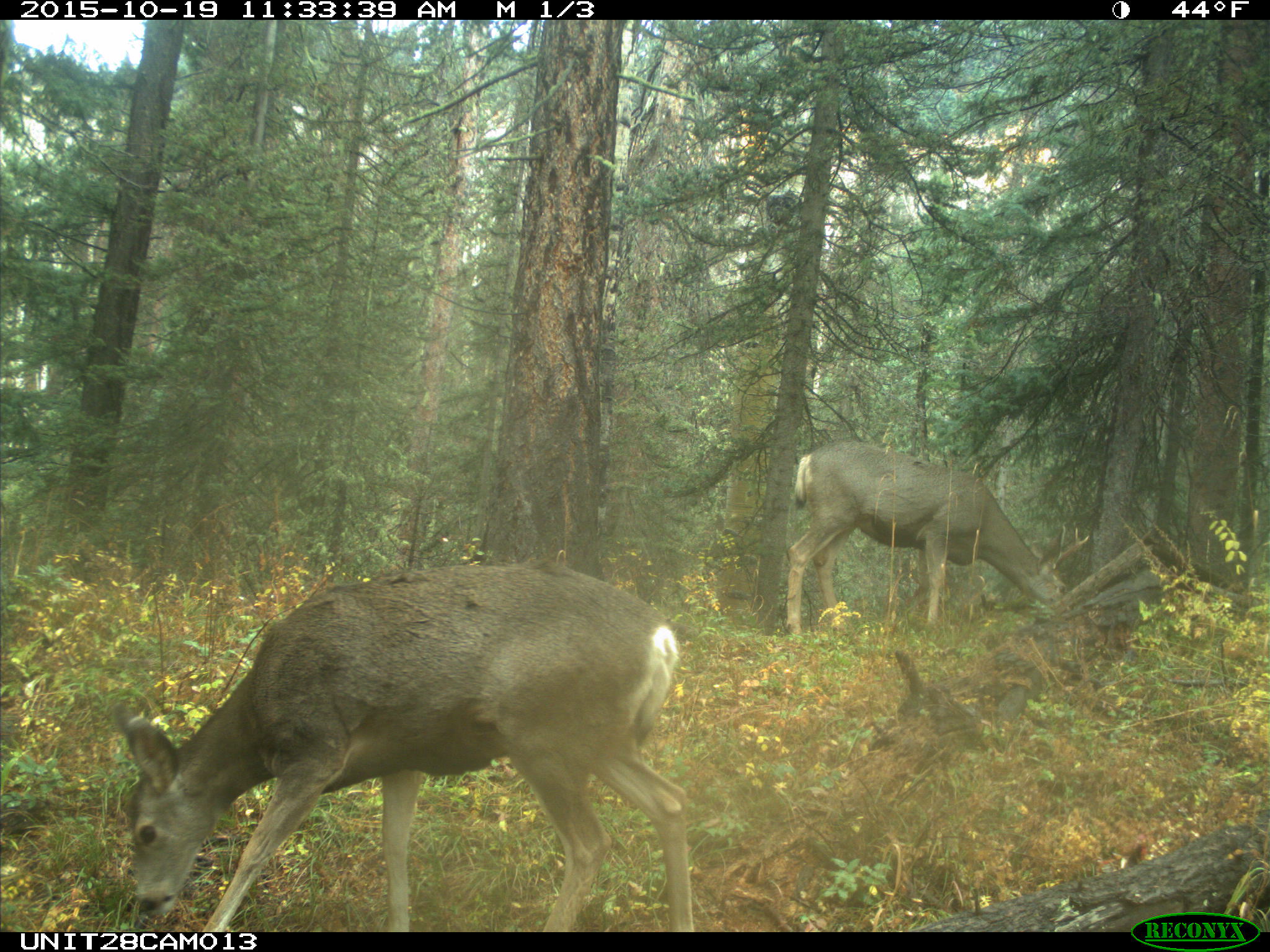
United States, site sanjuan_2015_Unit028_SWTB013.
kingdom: Animalia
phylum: Chordata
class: Mammalia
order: Artiodactyla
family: Cervidae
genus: Odocoileus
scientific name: Odocoileus hemionus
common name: mule deer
Odocoileus hemionus (mule deer).